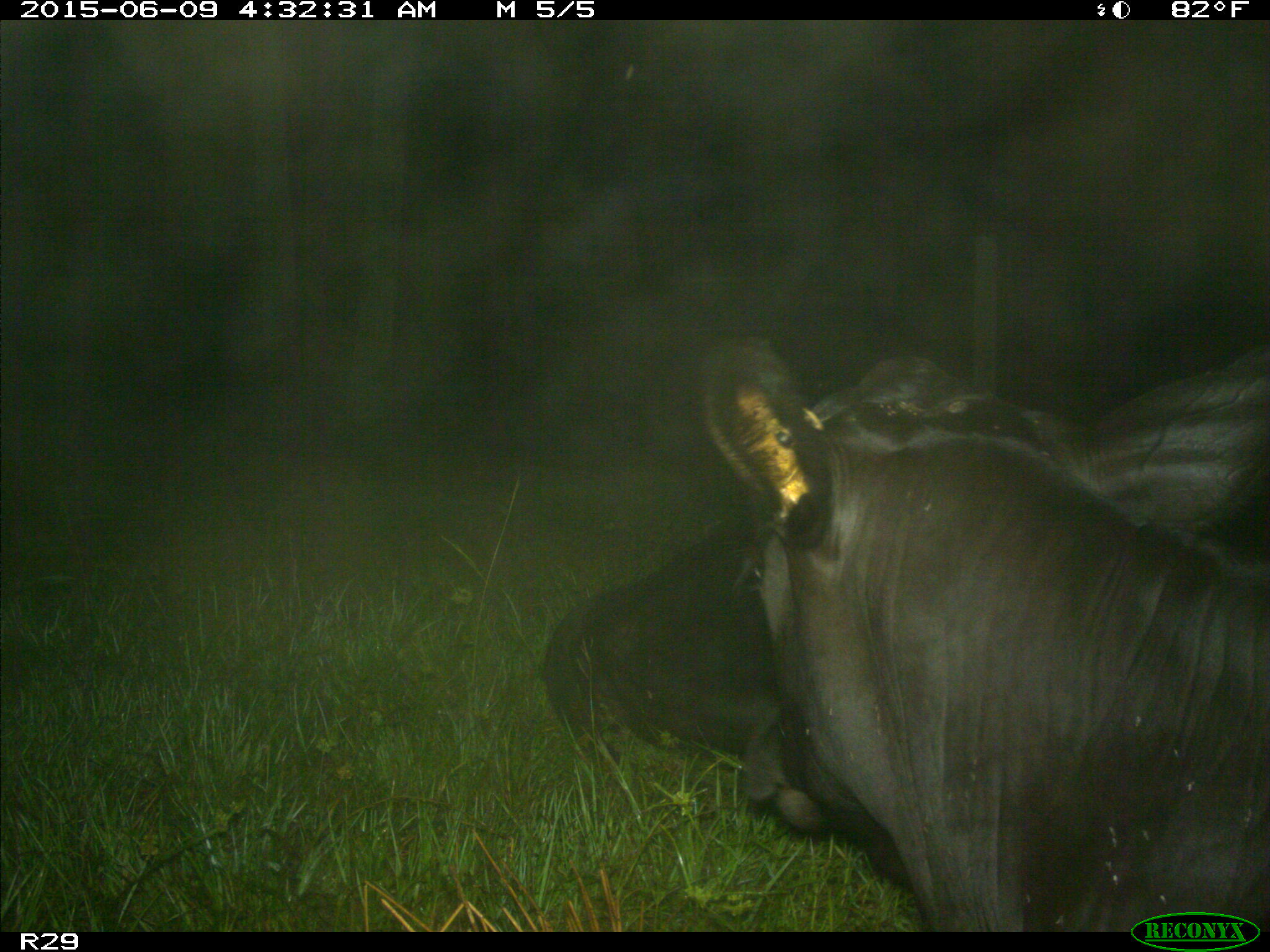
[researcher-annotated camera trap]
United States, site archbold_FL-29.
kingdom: Animalia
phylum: Chordata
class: Mammalia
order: Artiodactyla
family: Bovidae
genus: Bos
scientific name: Bos taurus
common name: domestic cow